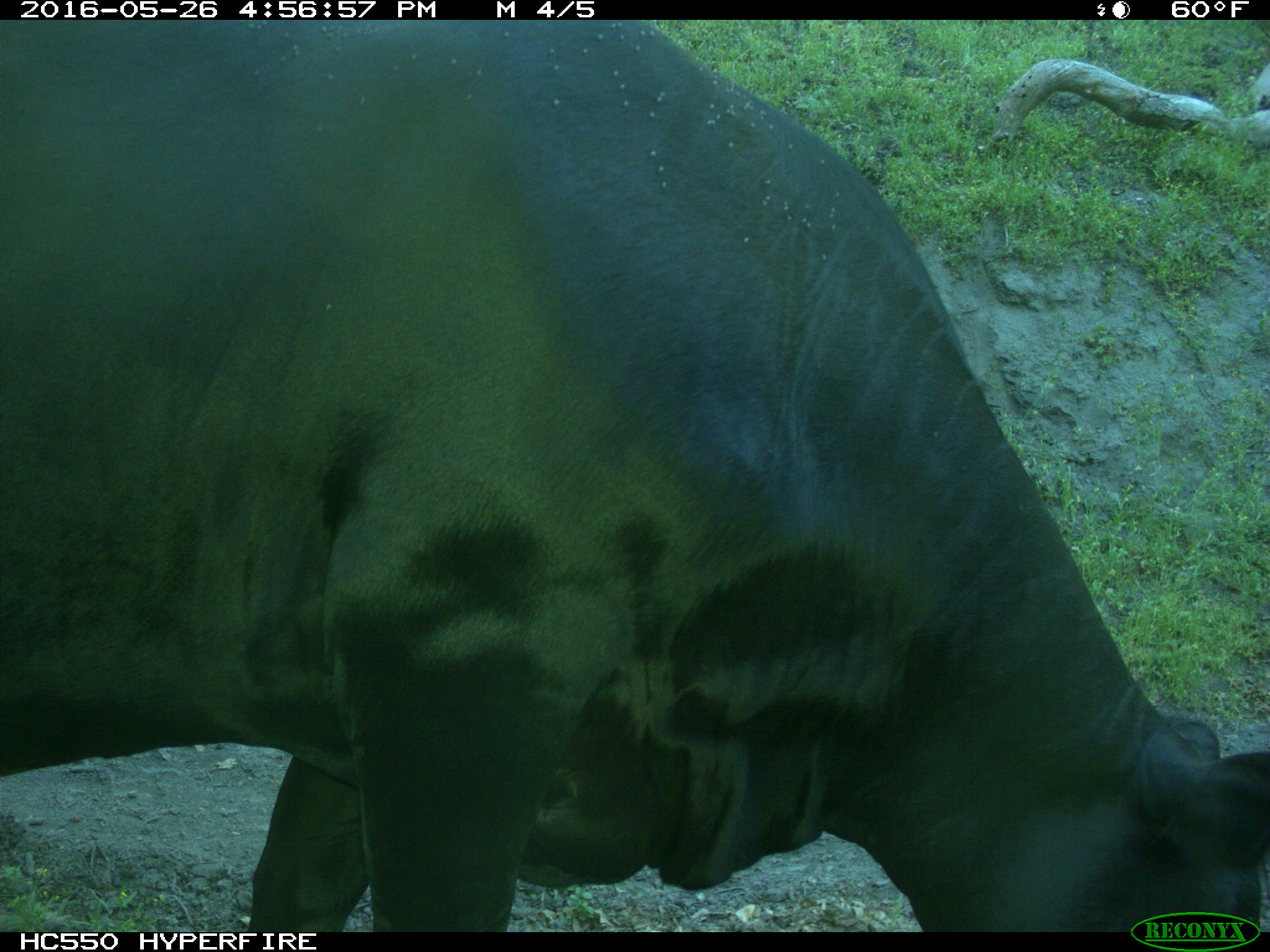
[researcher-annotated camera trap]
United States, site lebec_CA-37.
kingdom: Animalia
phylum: Chordata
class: Mammalia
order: Artiodactyla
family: Bovidae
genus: Bos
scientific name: Bos taurus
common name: domestic cow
Bos taurus (domestic cow).